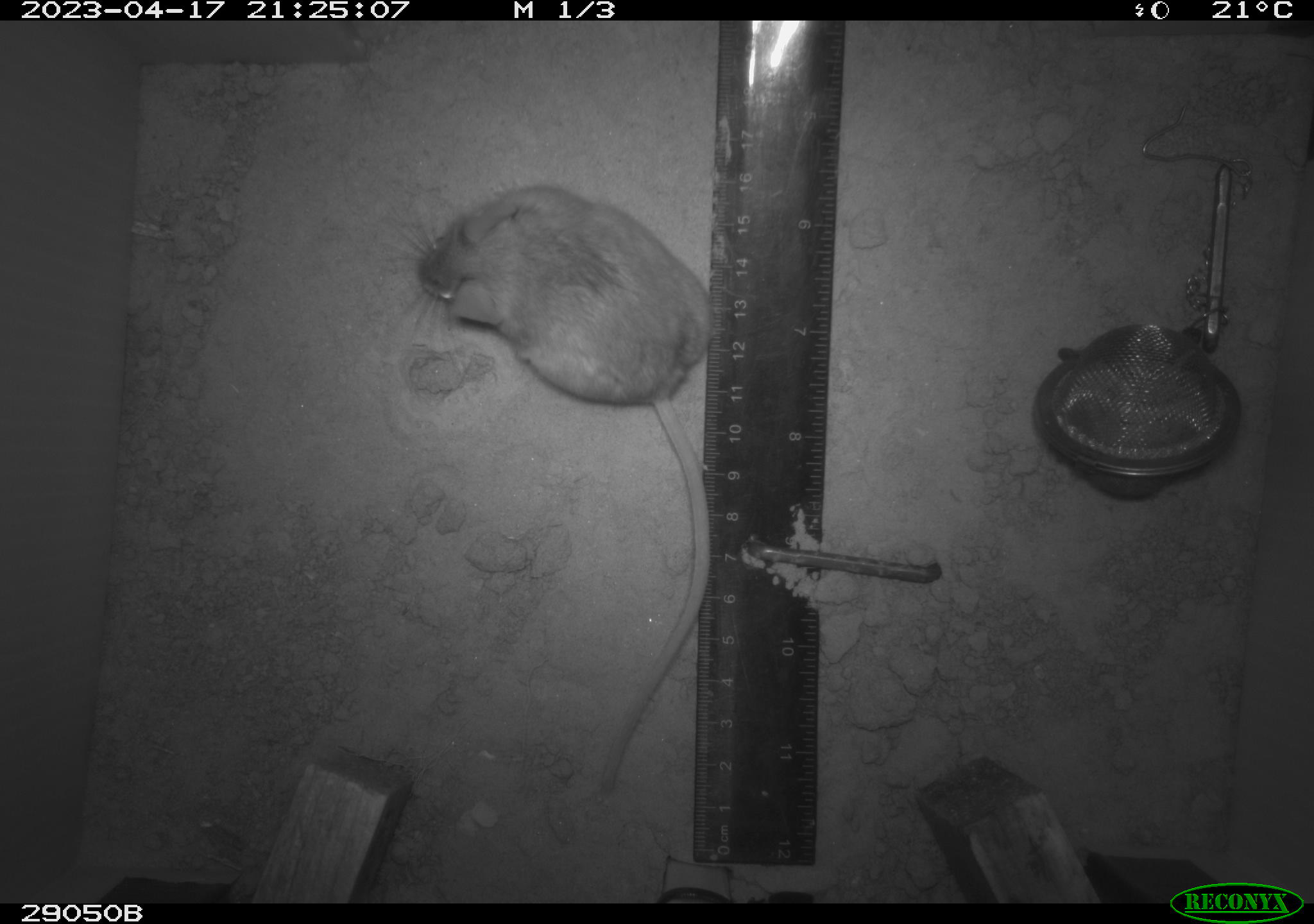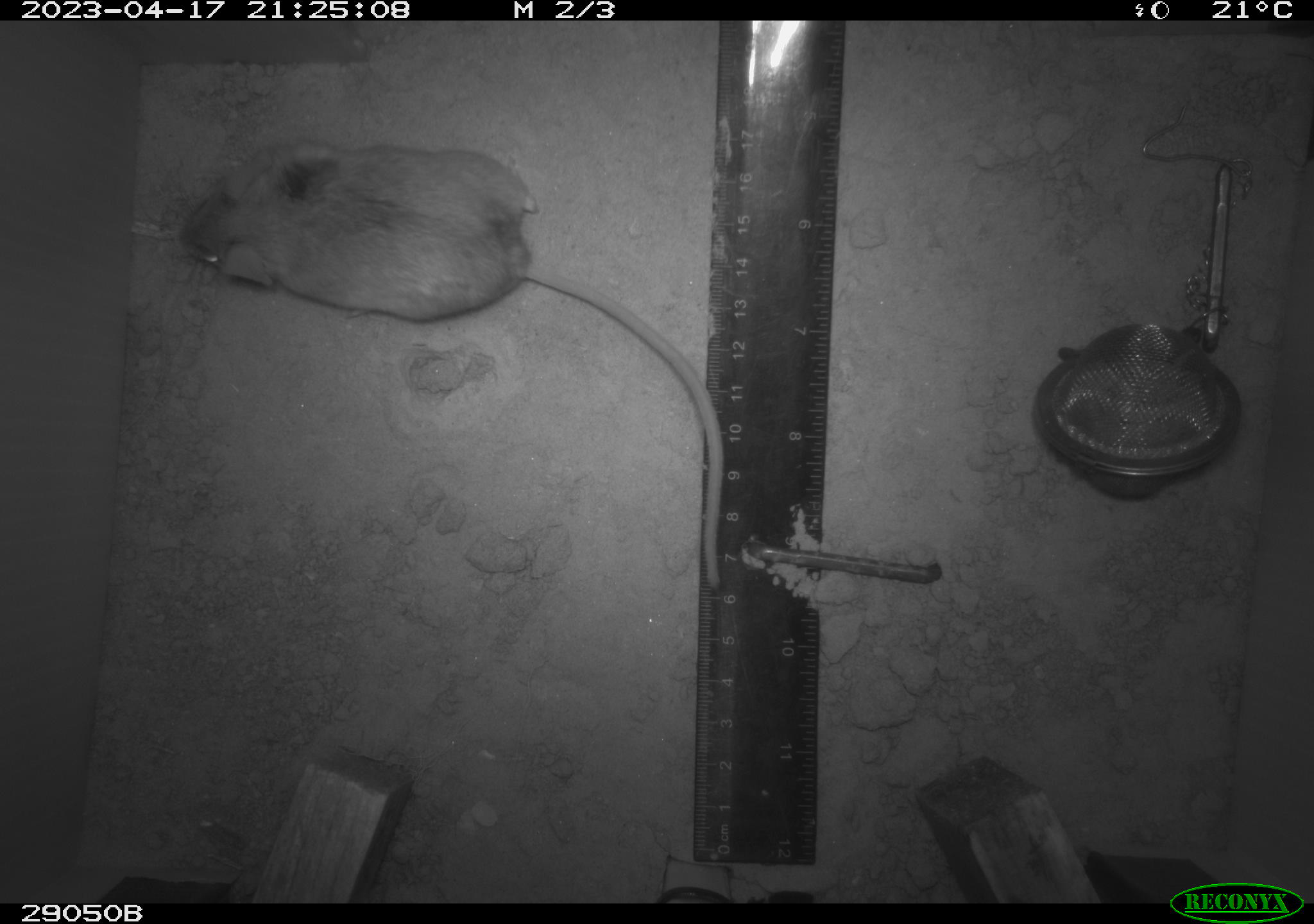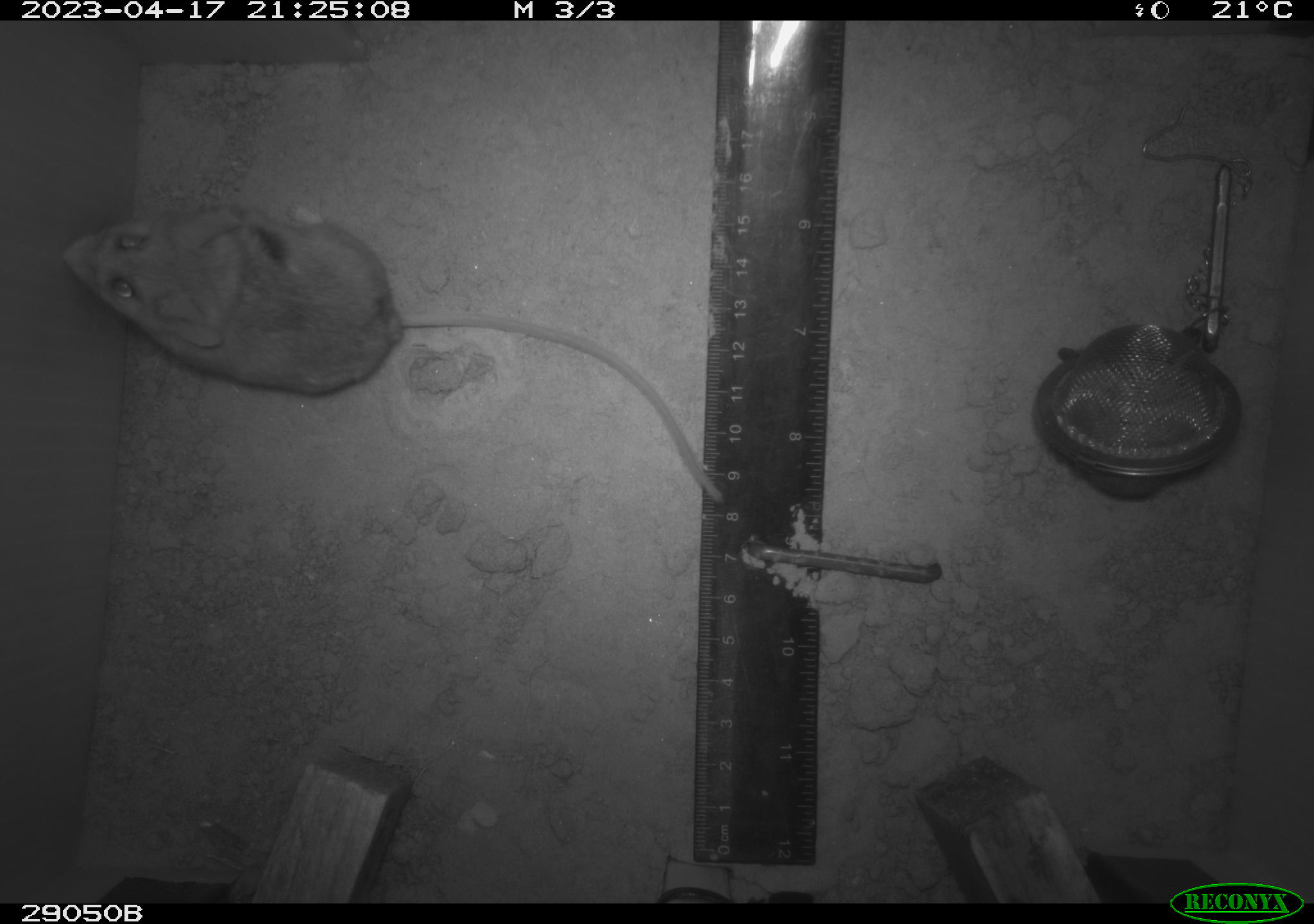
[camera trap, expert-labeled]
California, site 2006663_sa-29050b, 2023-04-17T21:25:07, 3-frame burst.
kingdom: Animalia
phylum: Chordata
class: Mammalia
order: Rodentia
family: Cricetidae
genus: Peromyscus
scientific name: Peromyscus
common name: deer mice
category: peromyscus species